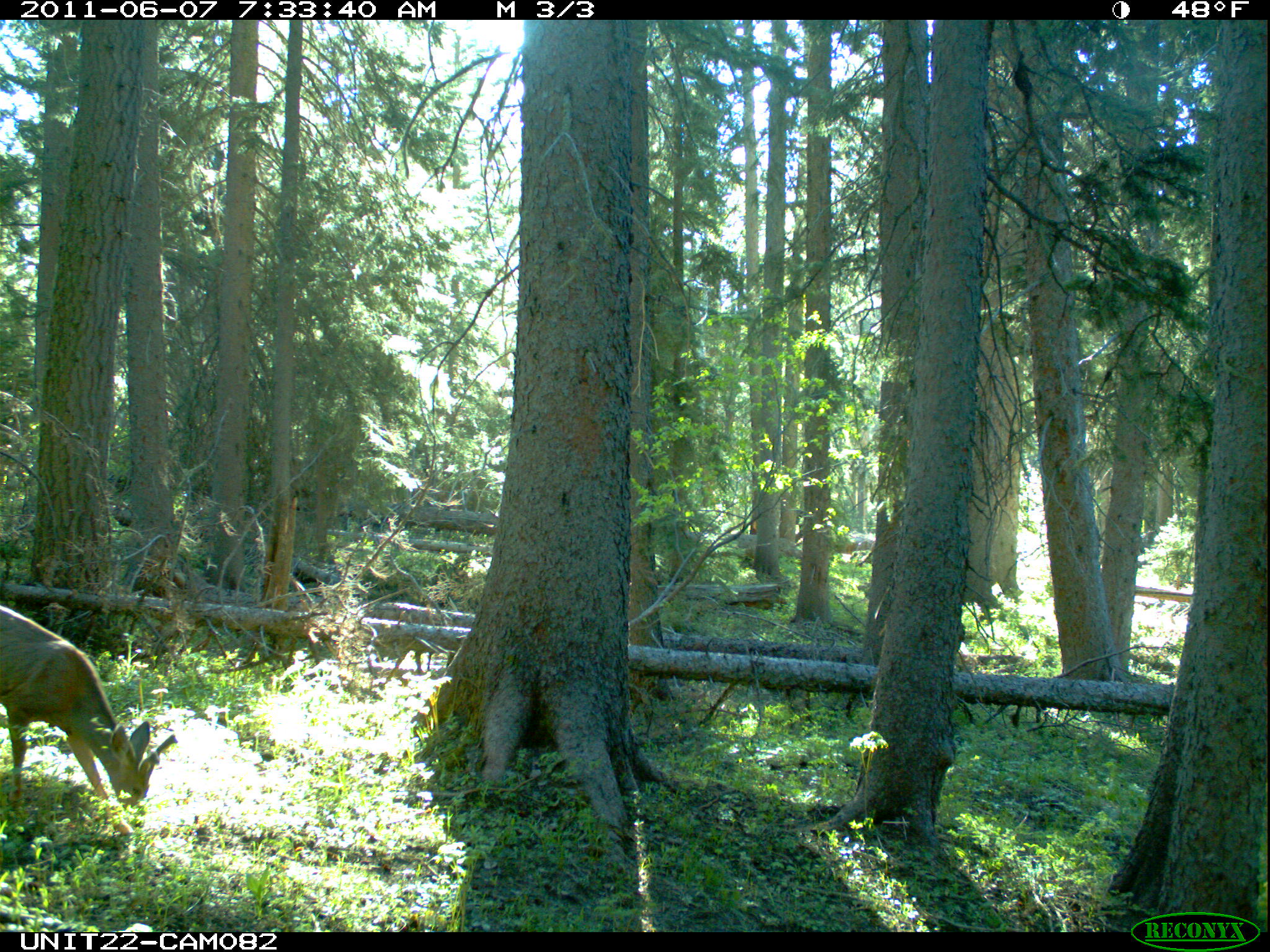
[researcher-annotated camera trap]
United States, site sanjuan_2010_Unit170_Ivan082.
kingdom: Animalia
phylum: Chordata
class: Mammalia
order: Artiodactyla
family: Cervidae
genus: Odocoileus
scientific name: Odocoileus hemionus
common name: mule deer